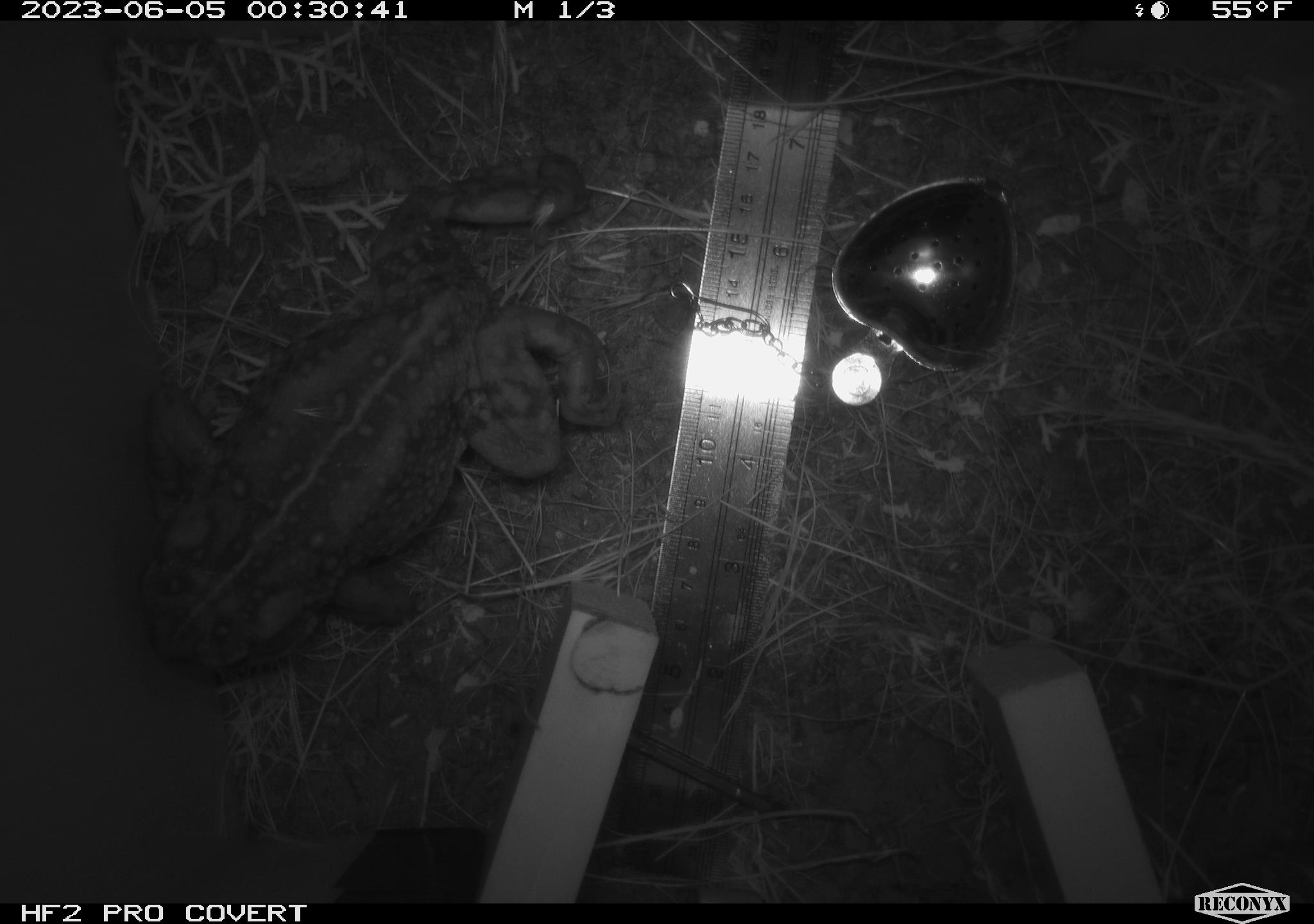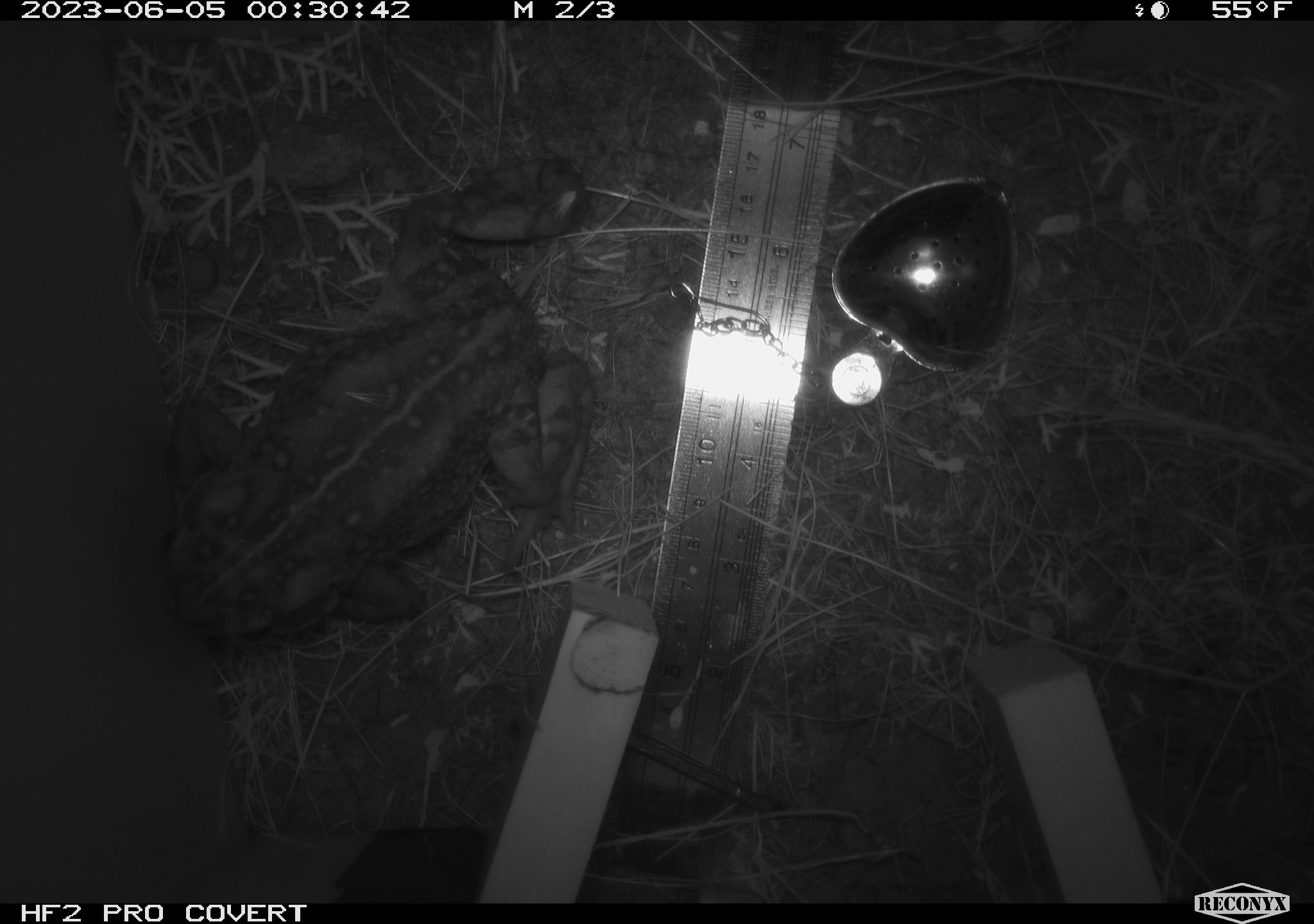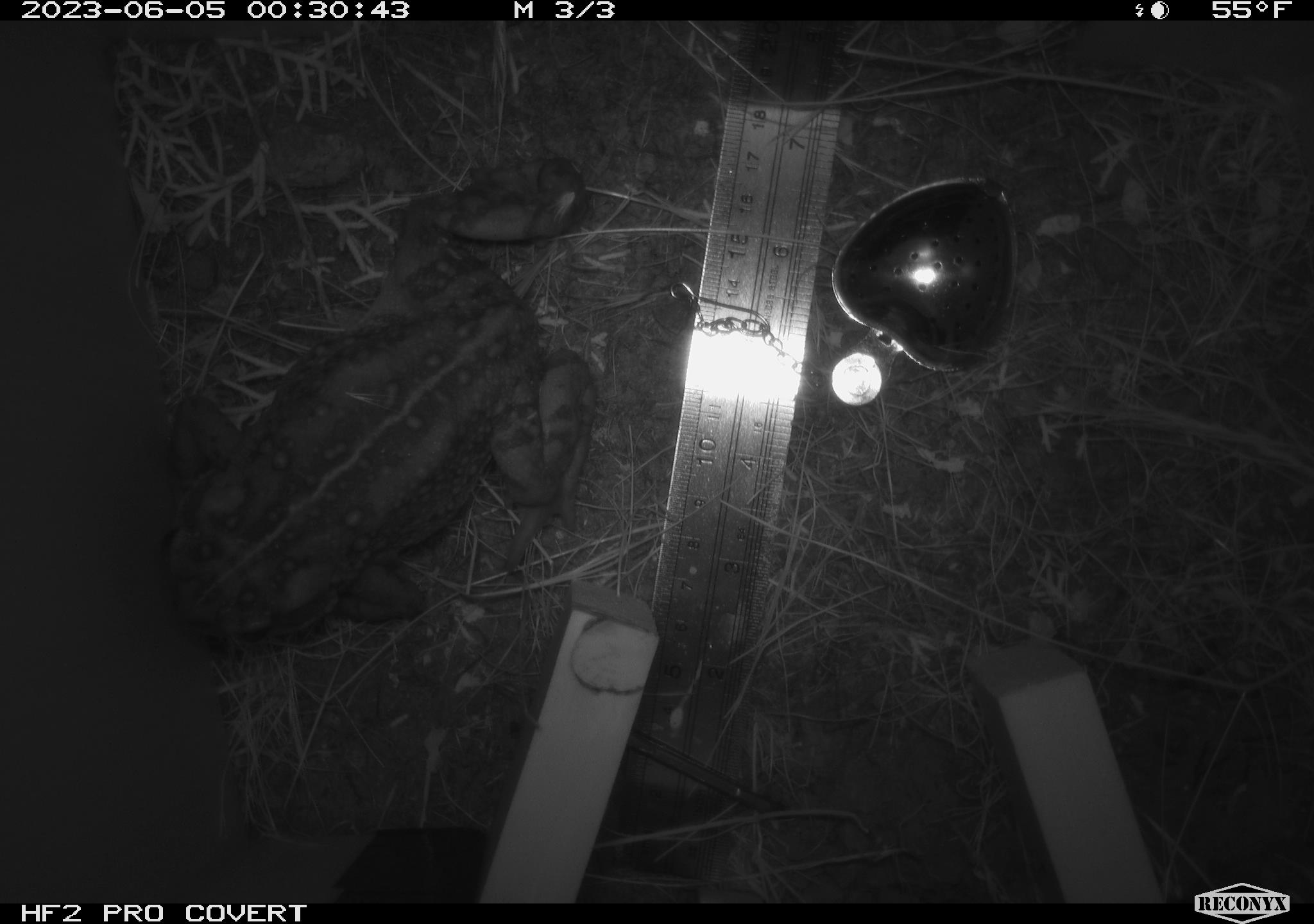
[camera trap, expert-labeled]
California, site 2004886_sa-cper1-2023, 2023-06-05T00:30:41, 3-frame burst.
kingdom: Animalia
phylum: Chordata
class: Amphibia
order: Anura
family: Bufonidae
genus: Anaxyrus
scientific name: Anaxyrus boreas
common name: western toad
Western toad (Anaxyrus boreas).